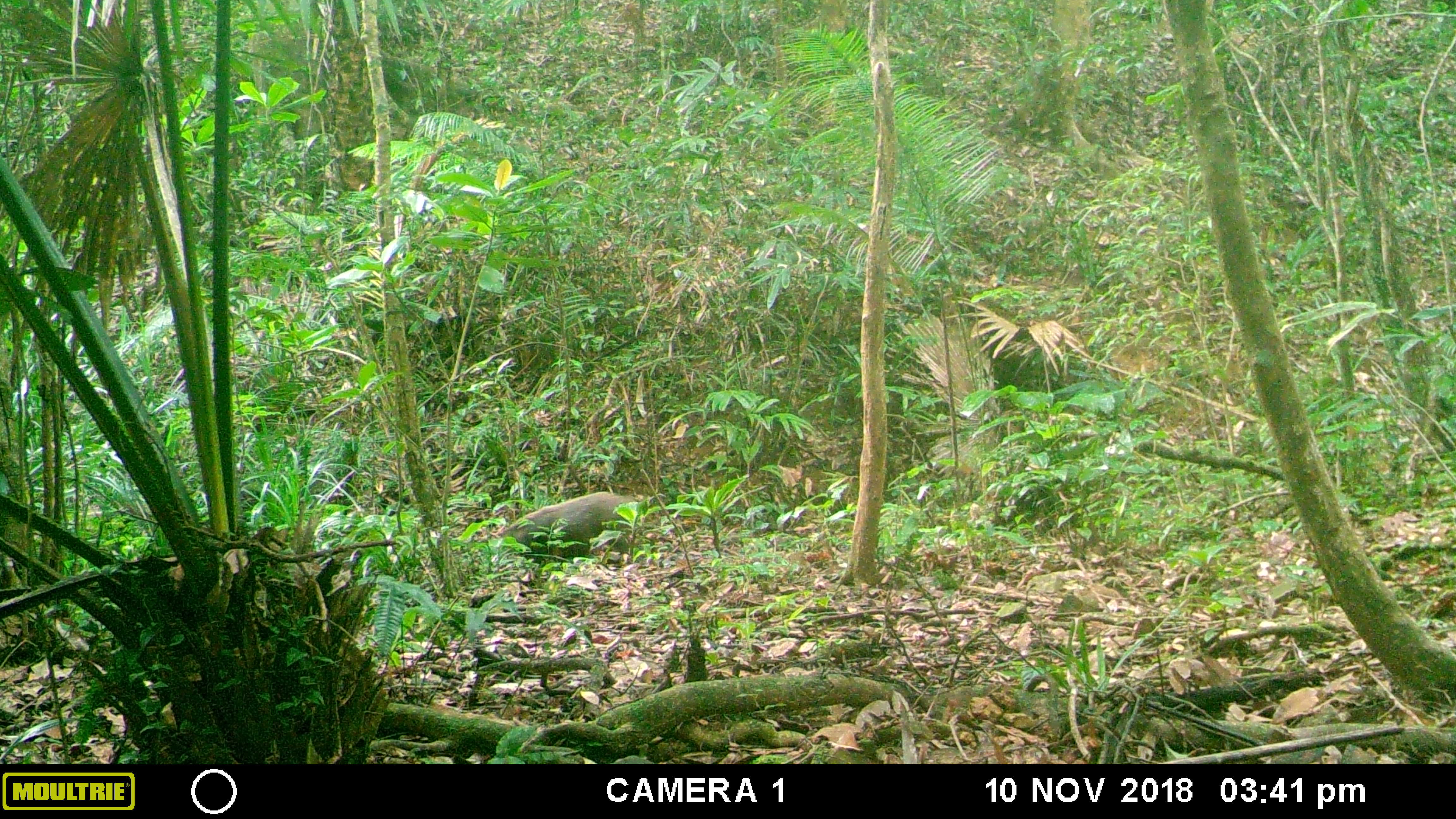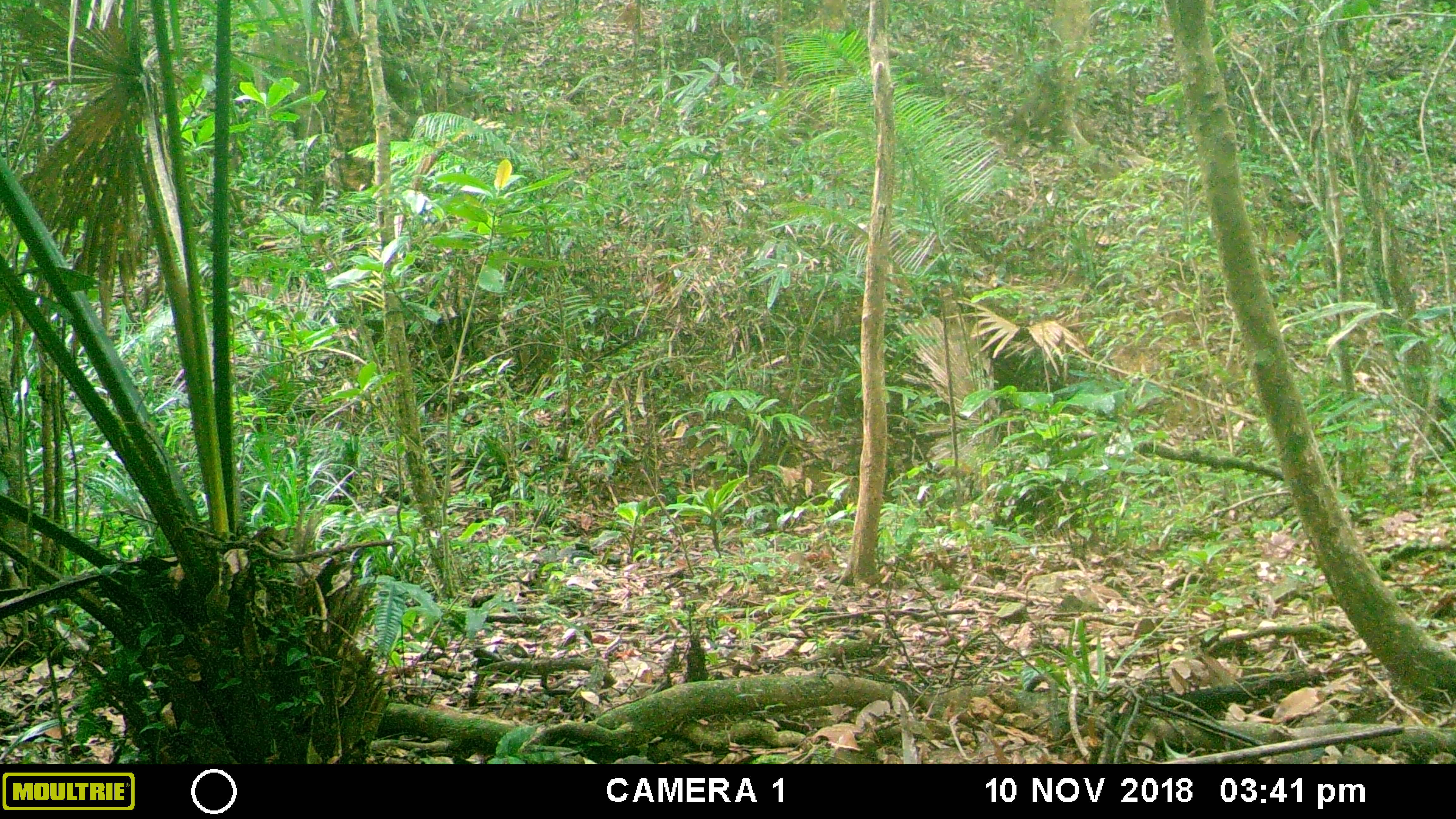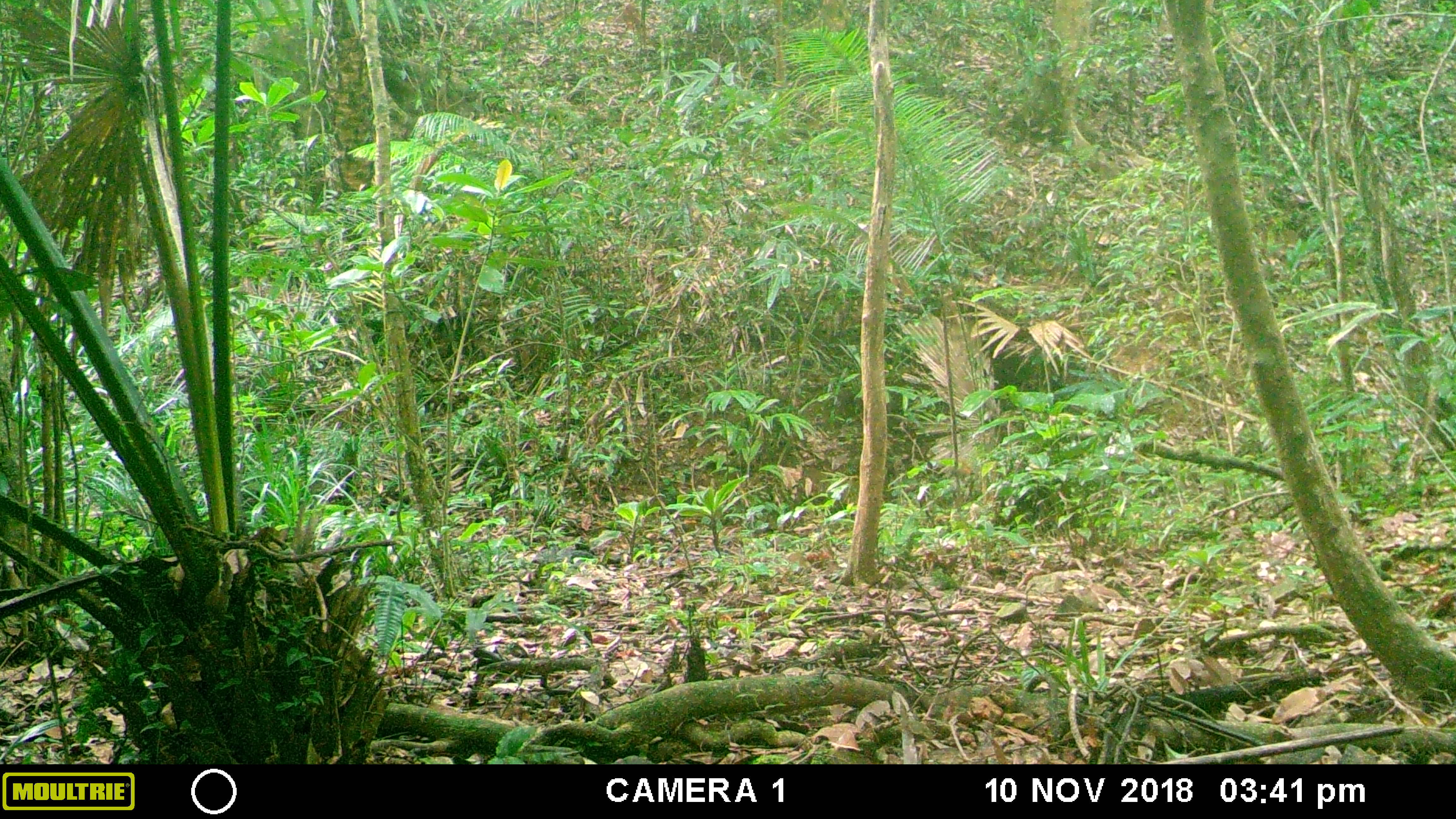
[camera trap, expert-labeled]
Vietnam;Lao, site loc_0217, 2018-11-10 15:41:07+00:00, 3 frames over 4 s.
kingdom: Animalia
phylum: Chordata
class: Mammalia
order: Artiodactyla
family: Suidae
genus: Sus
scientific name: Sus scrofa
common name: eurasian wild pig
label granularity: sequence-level